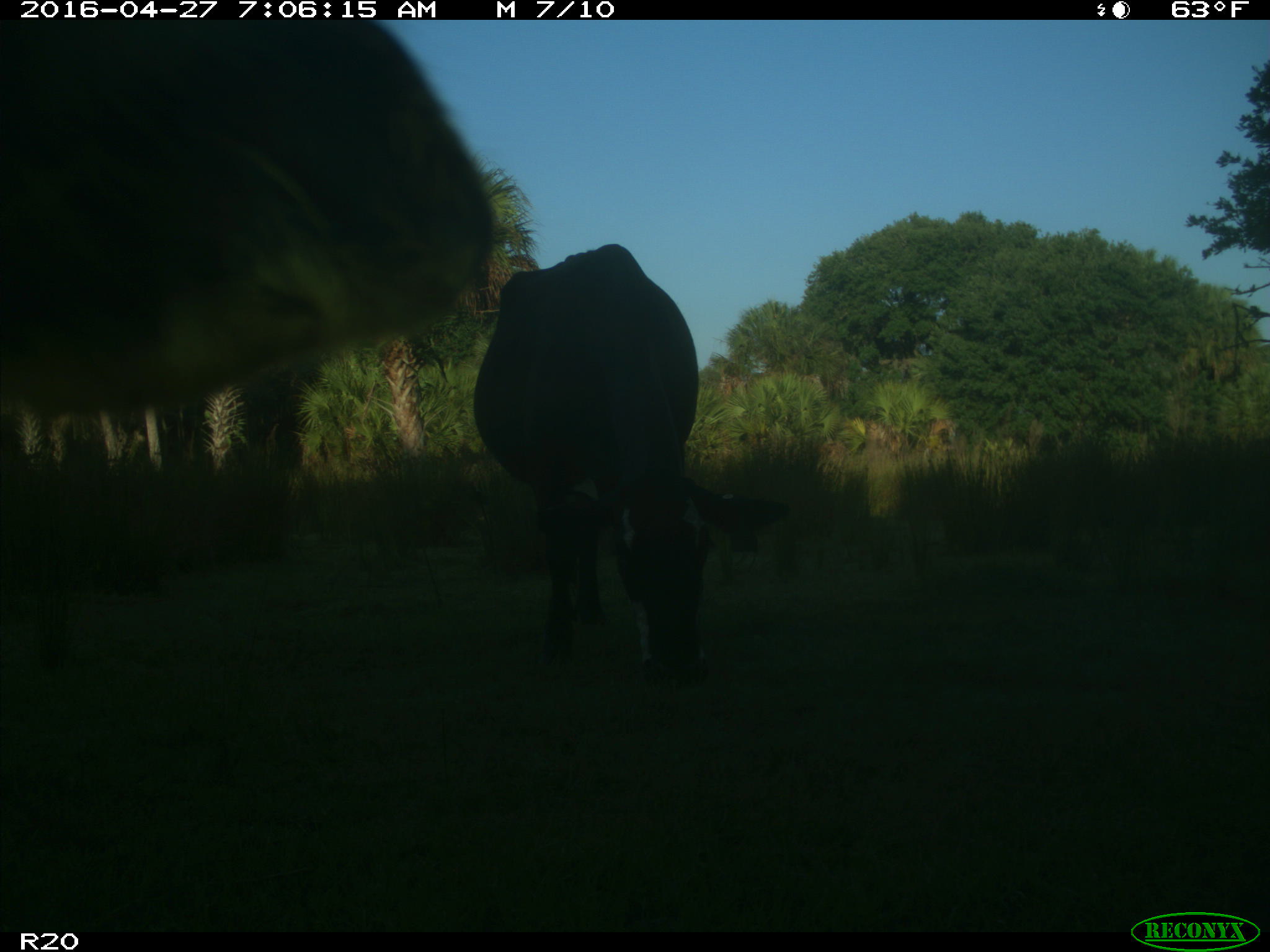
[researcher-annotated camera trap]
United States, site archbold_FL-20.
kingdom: Animalia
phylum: Chordata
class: Mammalia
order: Artiodactyla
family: Bovidae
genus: Bos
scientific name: Bos taurus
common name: domestic cow